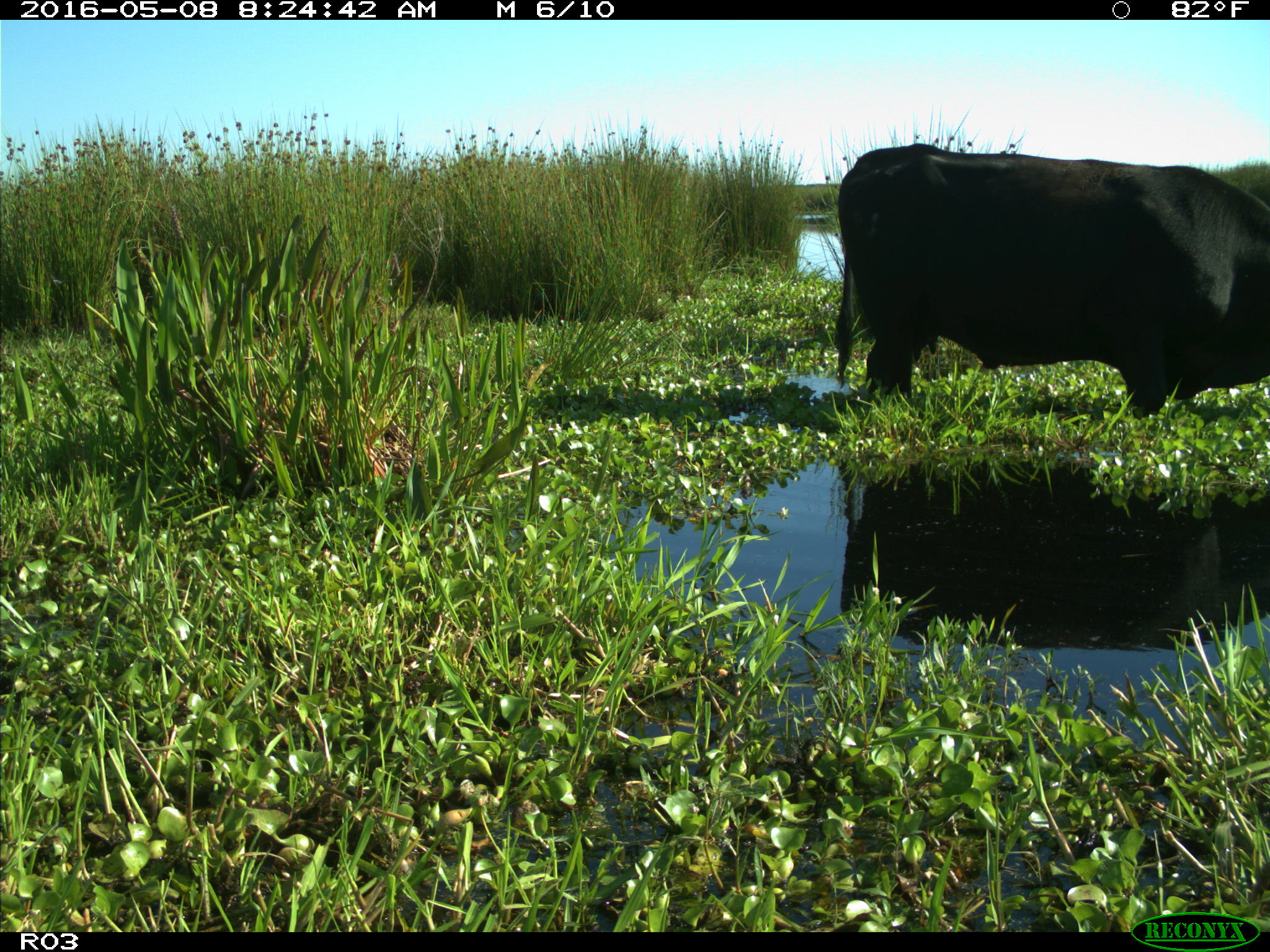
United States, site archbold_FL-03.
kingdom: Animalia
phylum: Chordata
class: Mammalia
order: Artiodactyla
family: Bovidae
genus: Bos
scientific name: Bos taurus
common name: domestic cow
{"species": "Bos taurus (domestic cow)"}